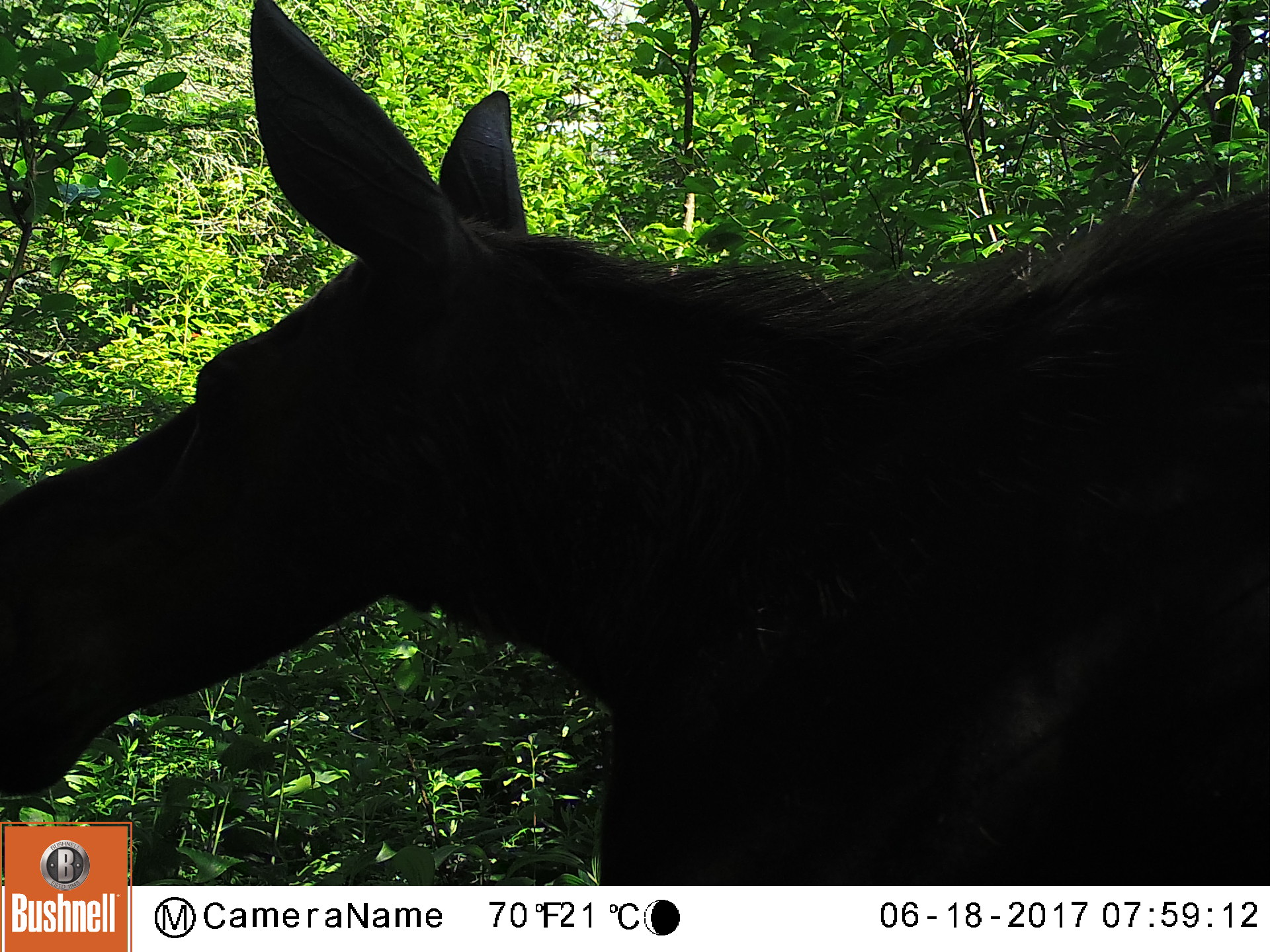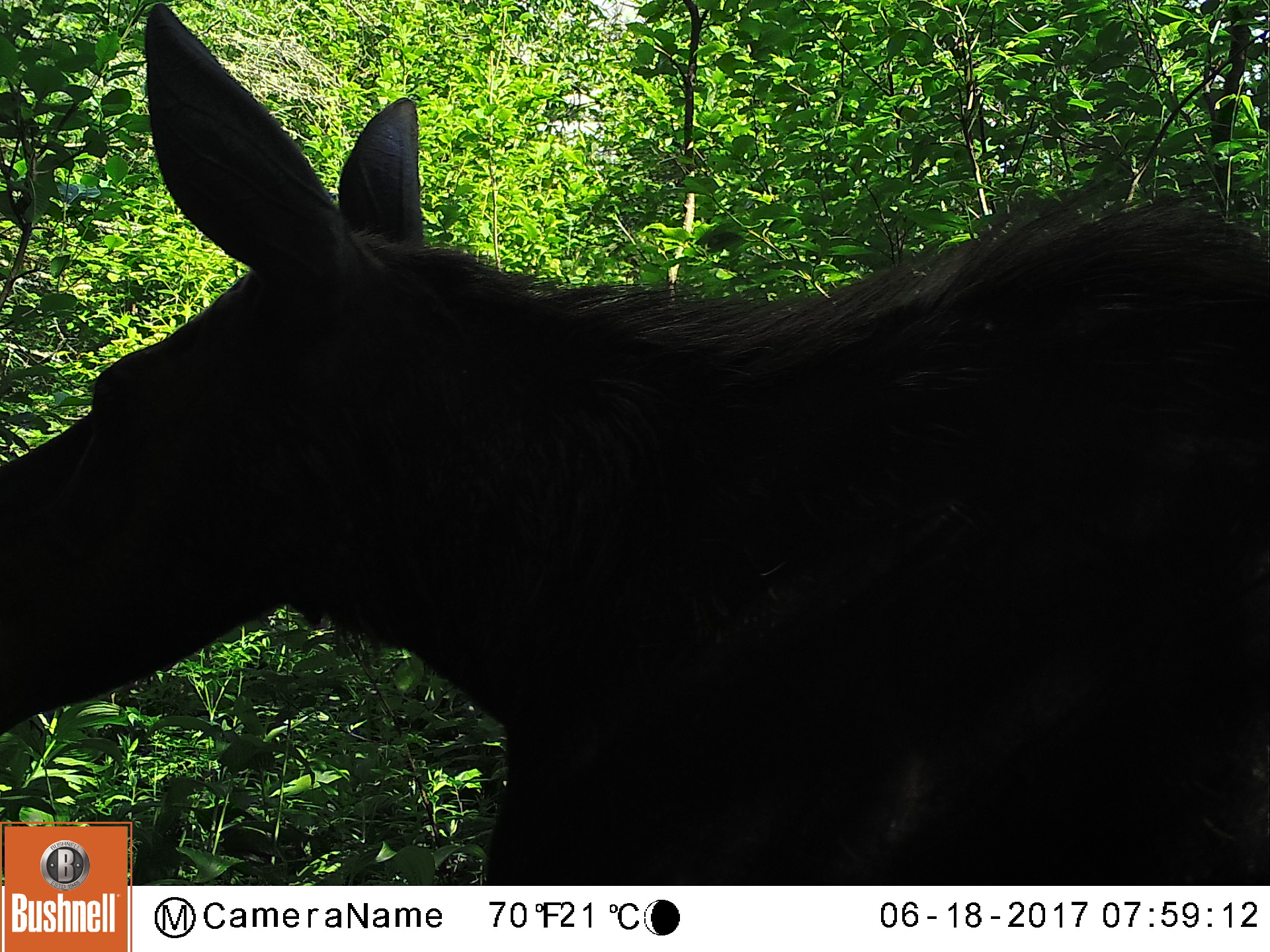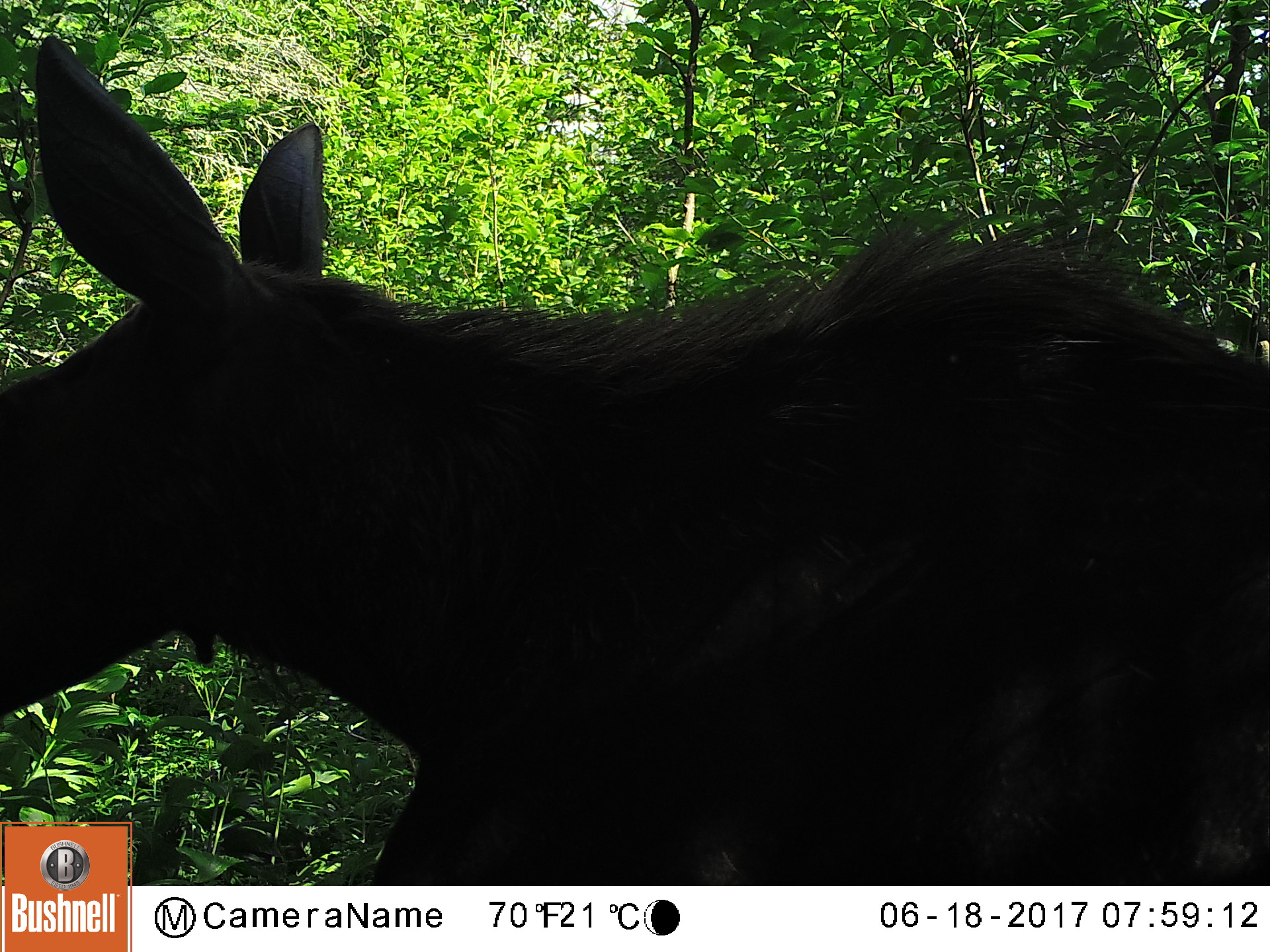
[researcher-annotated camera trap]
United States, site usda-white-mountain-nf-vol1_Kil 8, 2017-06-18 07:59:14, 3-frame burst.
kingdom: Animalia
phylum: Chordata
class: Mammalia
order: Artiodactyla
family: Cervidae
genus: Alces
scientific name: Alces alces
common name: moose